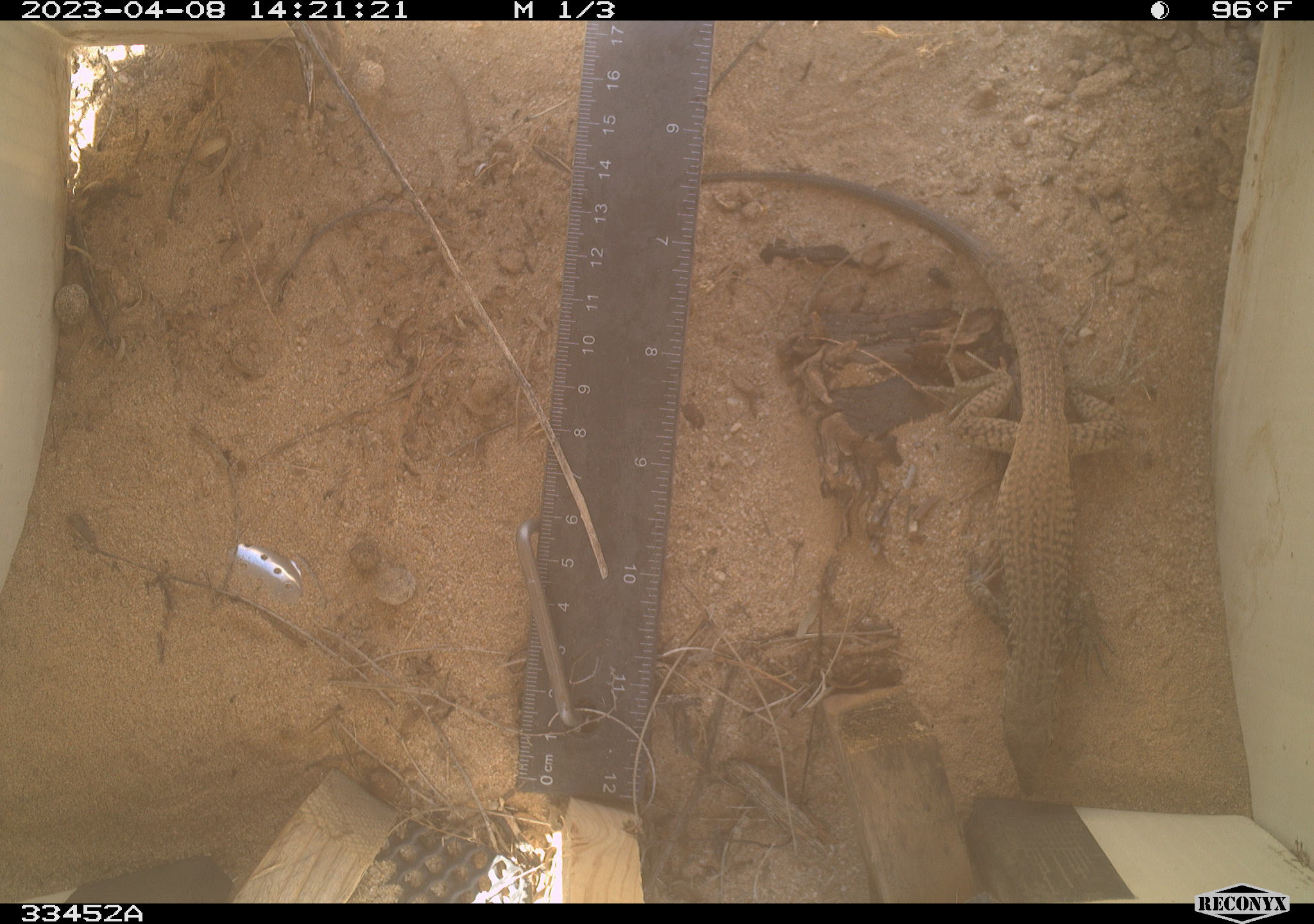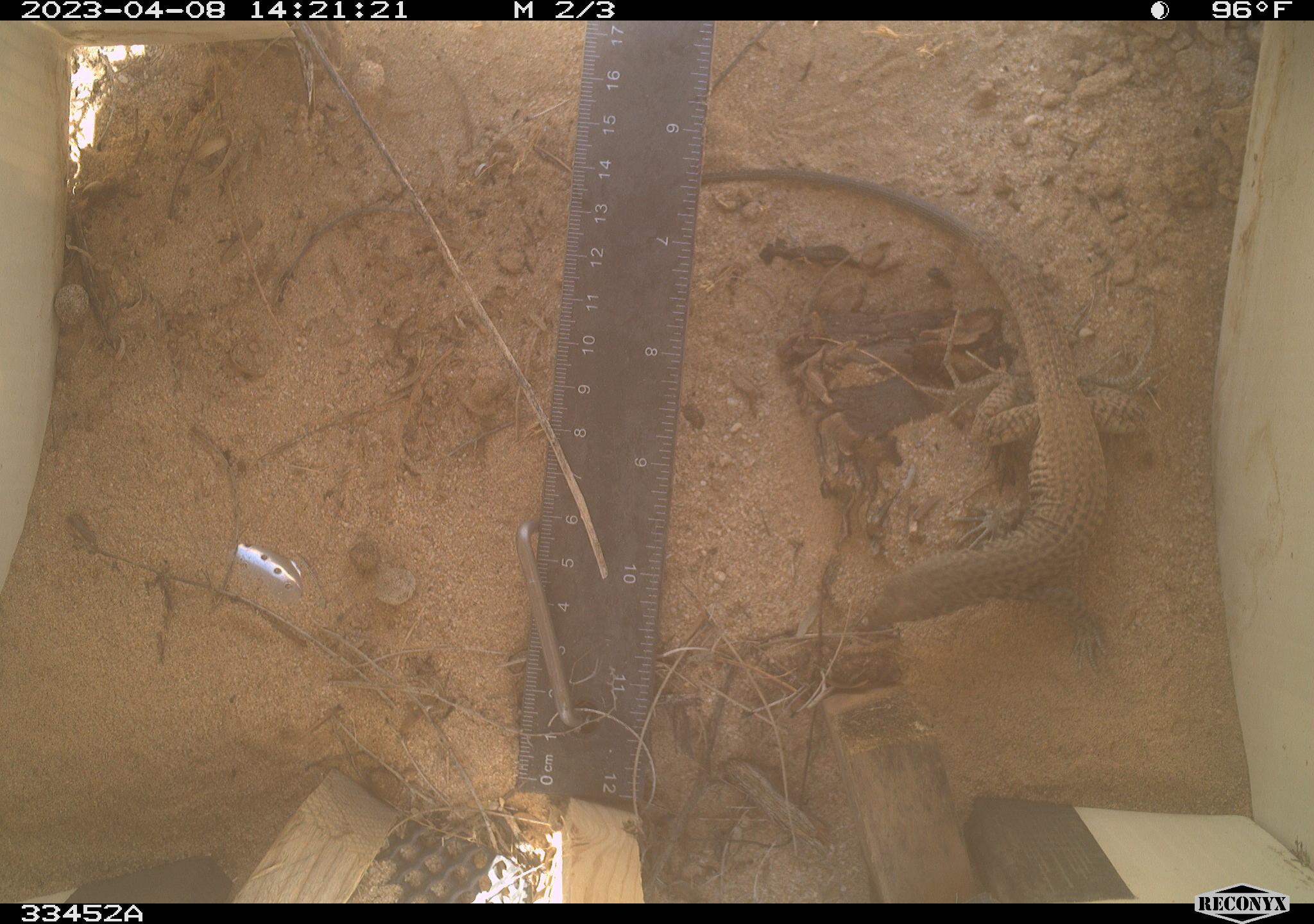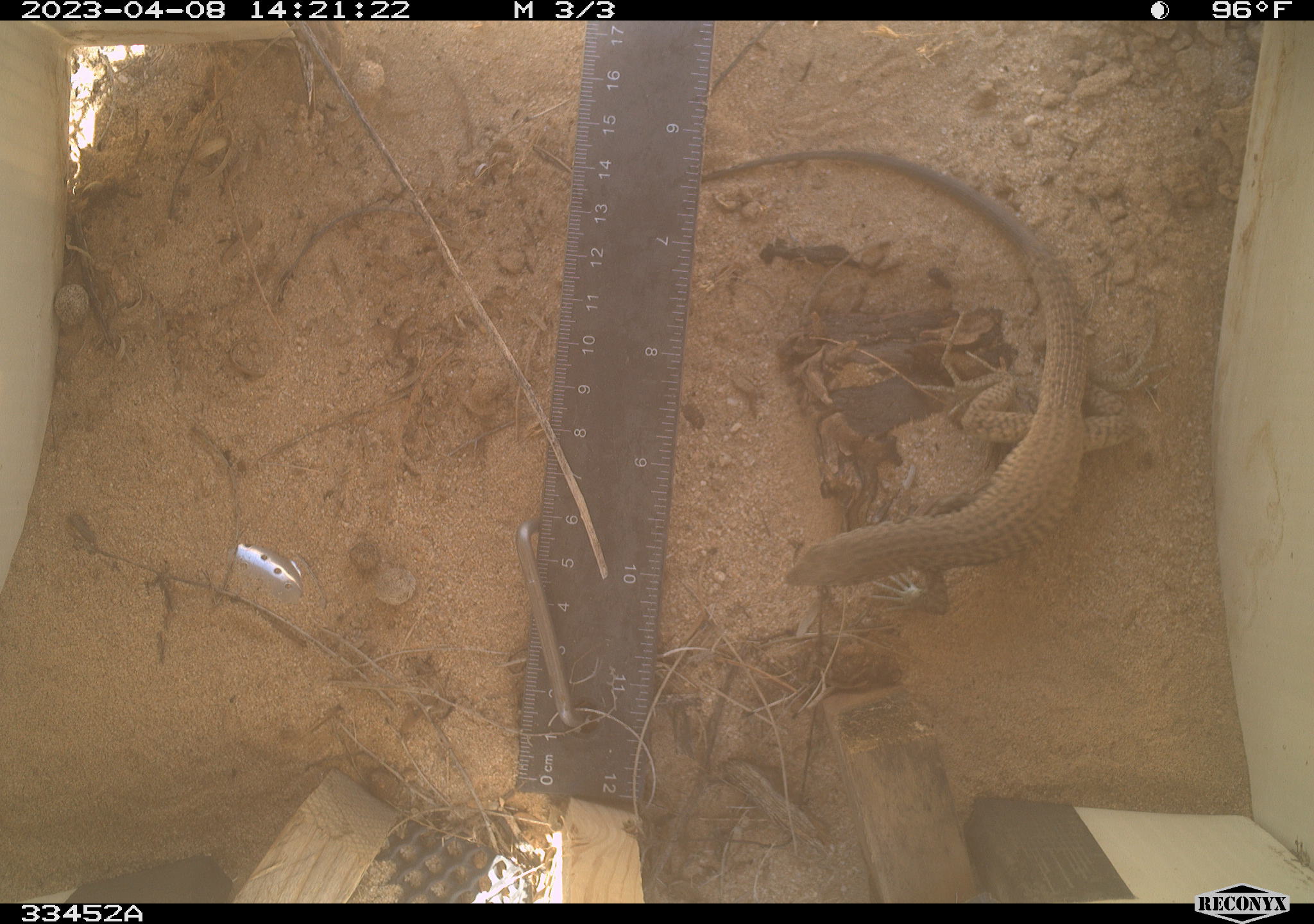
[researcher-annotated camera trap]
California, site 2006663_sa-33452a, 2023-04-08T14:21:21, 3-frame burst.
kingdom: Animalia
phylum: Chordata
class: Reptilia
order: Squamata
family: Teiidae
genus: Aspidoscelis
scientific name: Aspidoscelis tigris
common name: western whiptail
Western whiptail (Aspidoscelis tigris).